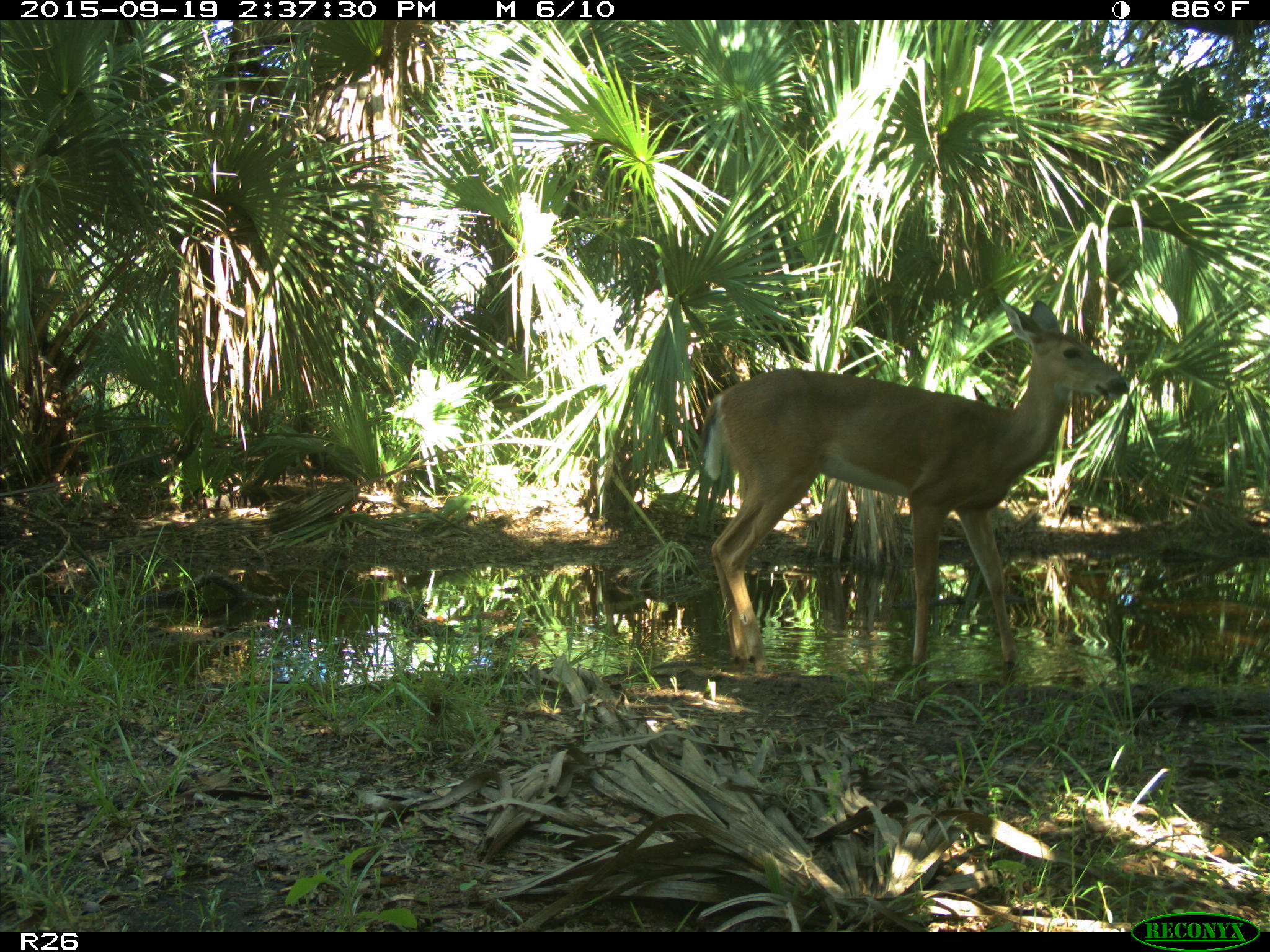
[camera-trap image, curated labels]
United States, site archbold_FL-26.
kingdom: Animalia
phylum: Chordata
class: Mammalia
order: Artiodactyla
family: Cervidae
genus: Odocoileus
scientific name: Odocoileus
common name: deer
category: unidentified deer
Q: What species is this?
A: Unidentified deer (deer) (Odocoileus).